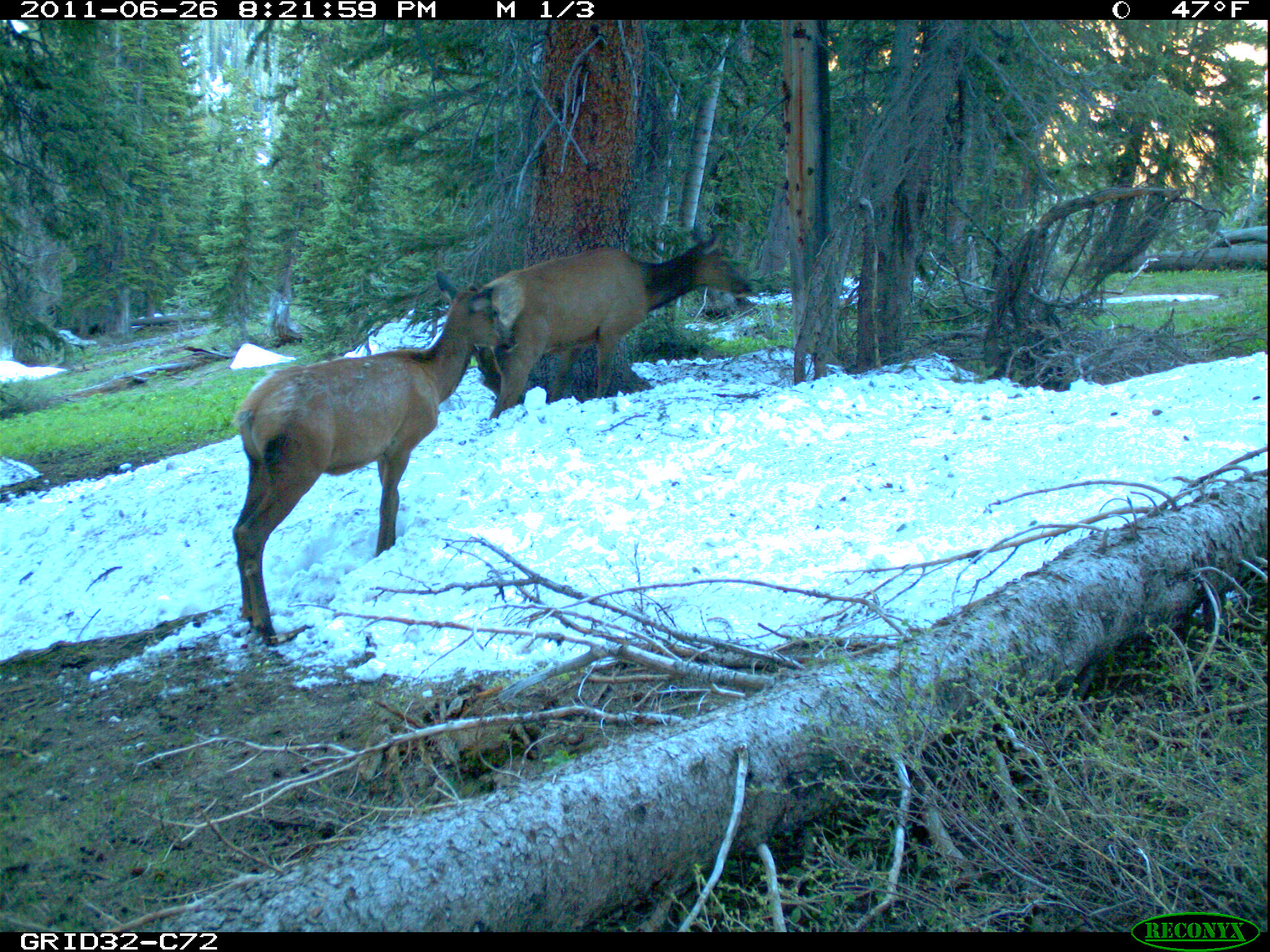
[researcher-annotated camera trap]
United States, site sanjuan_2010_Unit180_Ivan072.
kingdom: Animalia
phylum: Chordata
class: Mammalia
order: Artiodactyla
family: Cervidae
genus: Cervus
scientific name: Cervus elaphus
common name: red deer